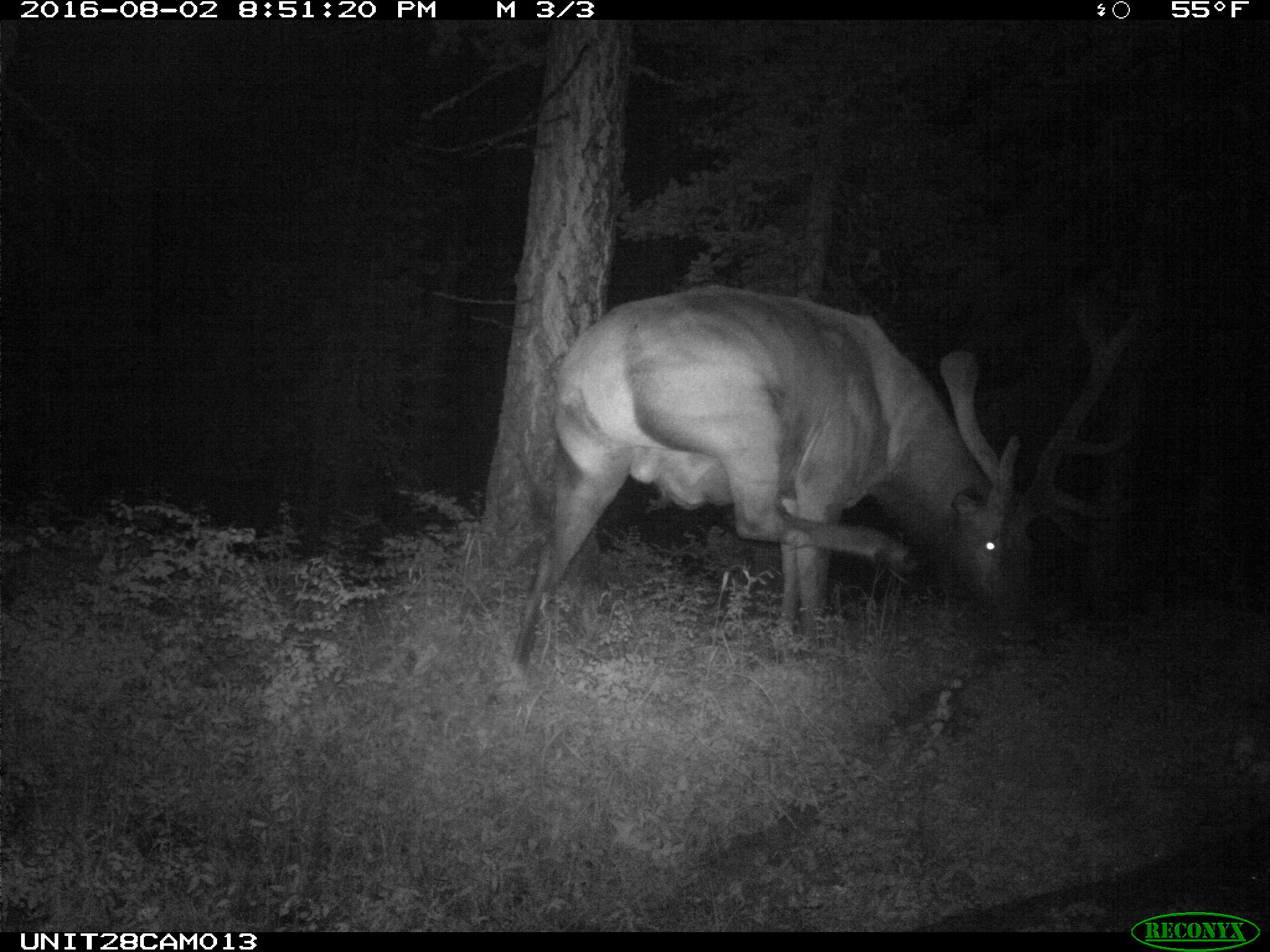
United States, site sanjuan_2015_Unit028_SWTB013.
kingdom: Animalia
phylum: Chordata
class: Mammalia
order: Artiodactyla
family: Cervidae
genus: Cervus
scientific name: Cervus elaphus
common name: red deer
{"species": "Cervus elaphus (red deer)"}